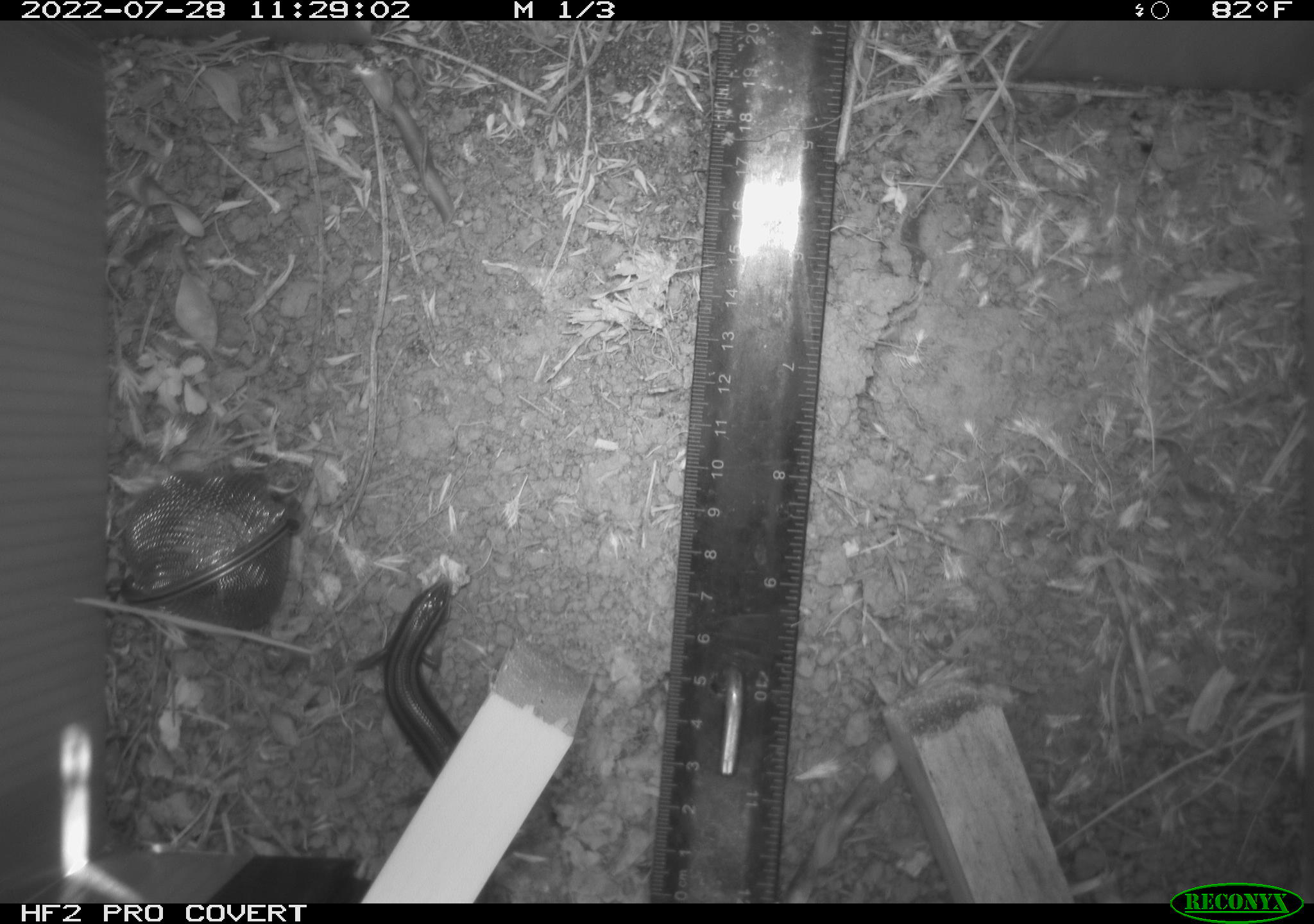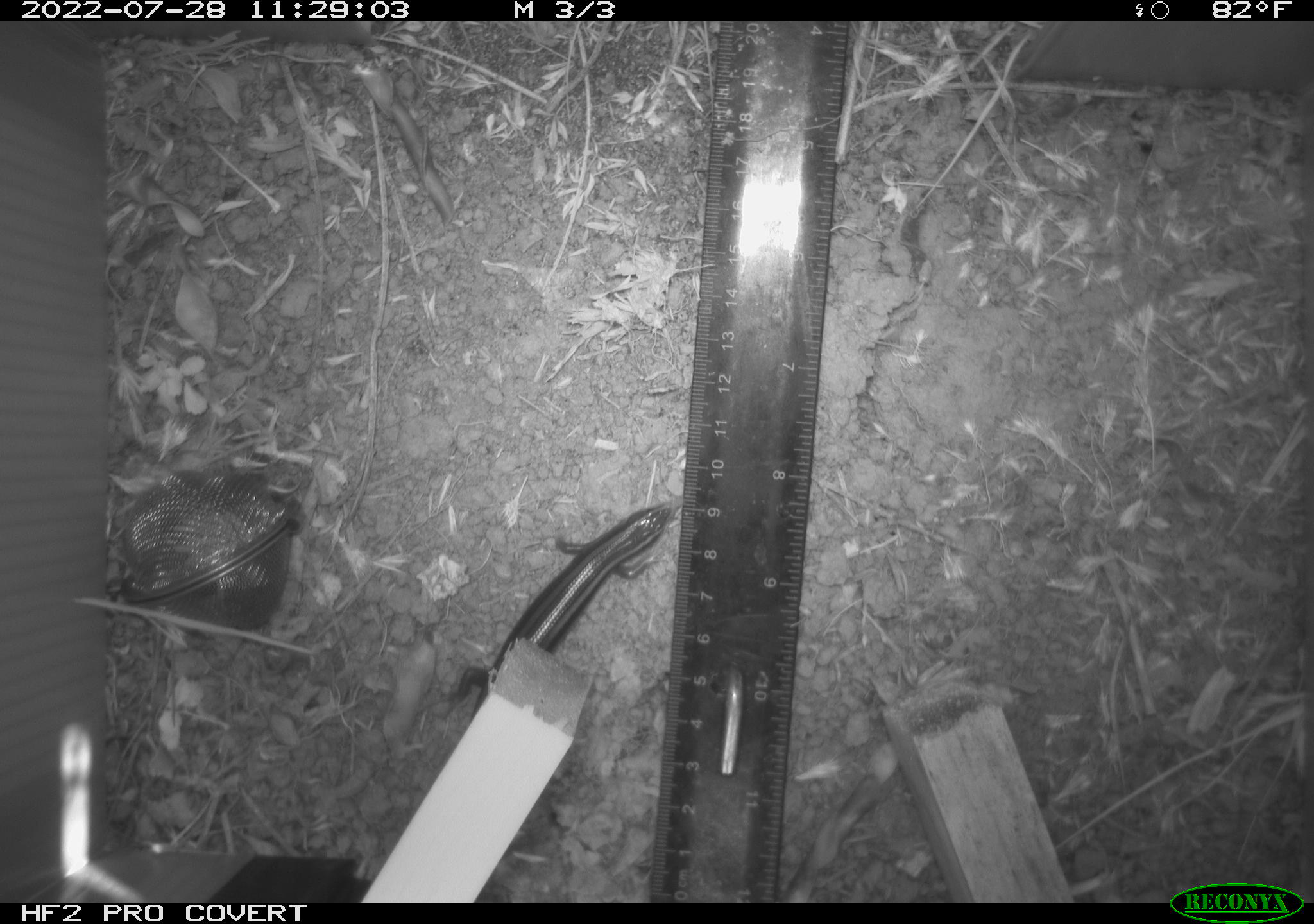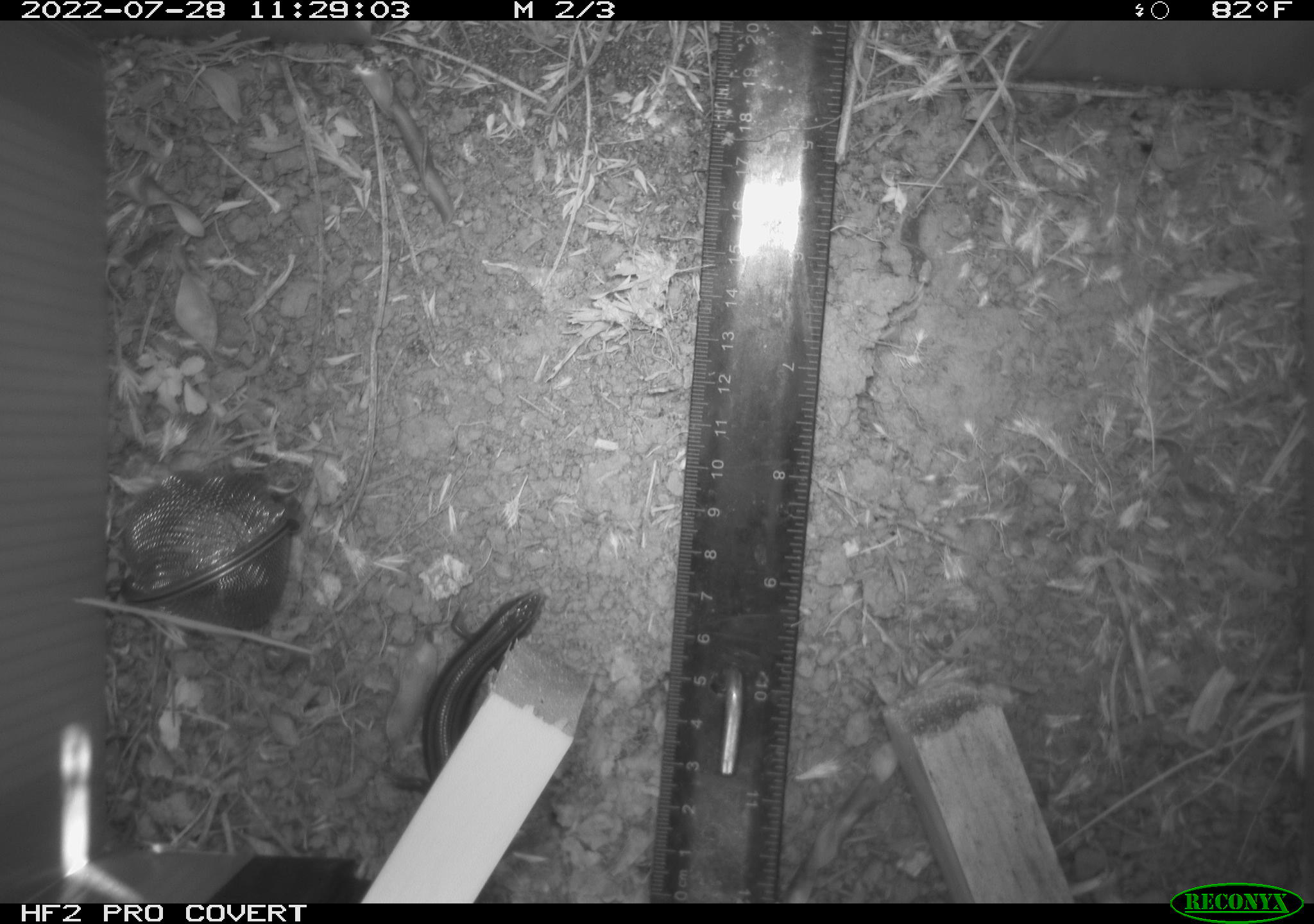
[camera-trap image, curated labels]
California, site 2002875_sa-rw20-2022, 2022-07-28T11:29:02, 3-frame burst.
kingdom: Animalia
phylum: Chordata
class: Reptilia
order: Squamata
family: Scincidae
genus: Plestiodon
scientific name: Plestiodon skiltonianus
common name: western skink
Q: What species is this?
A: Western skink (Plestiodon skiltonianus).